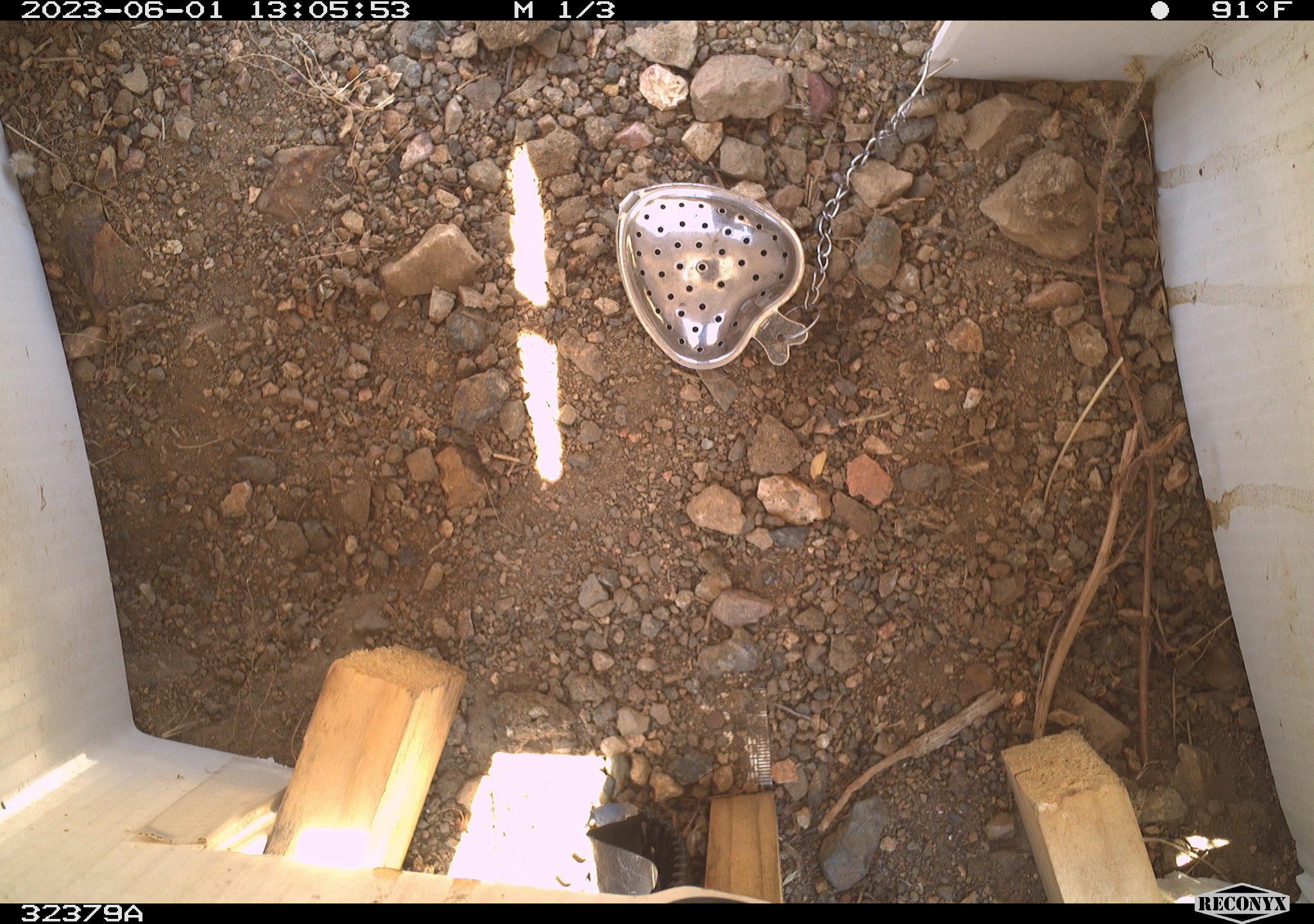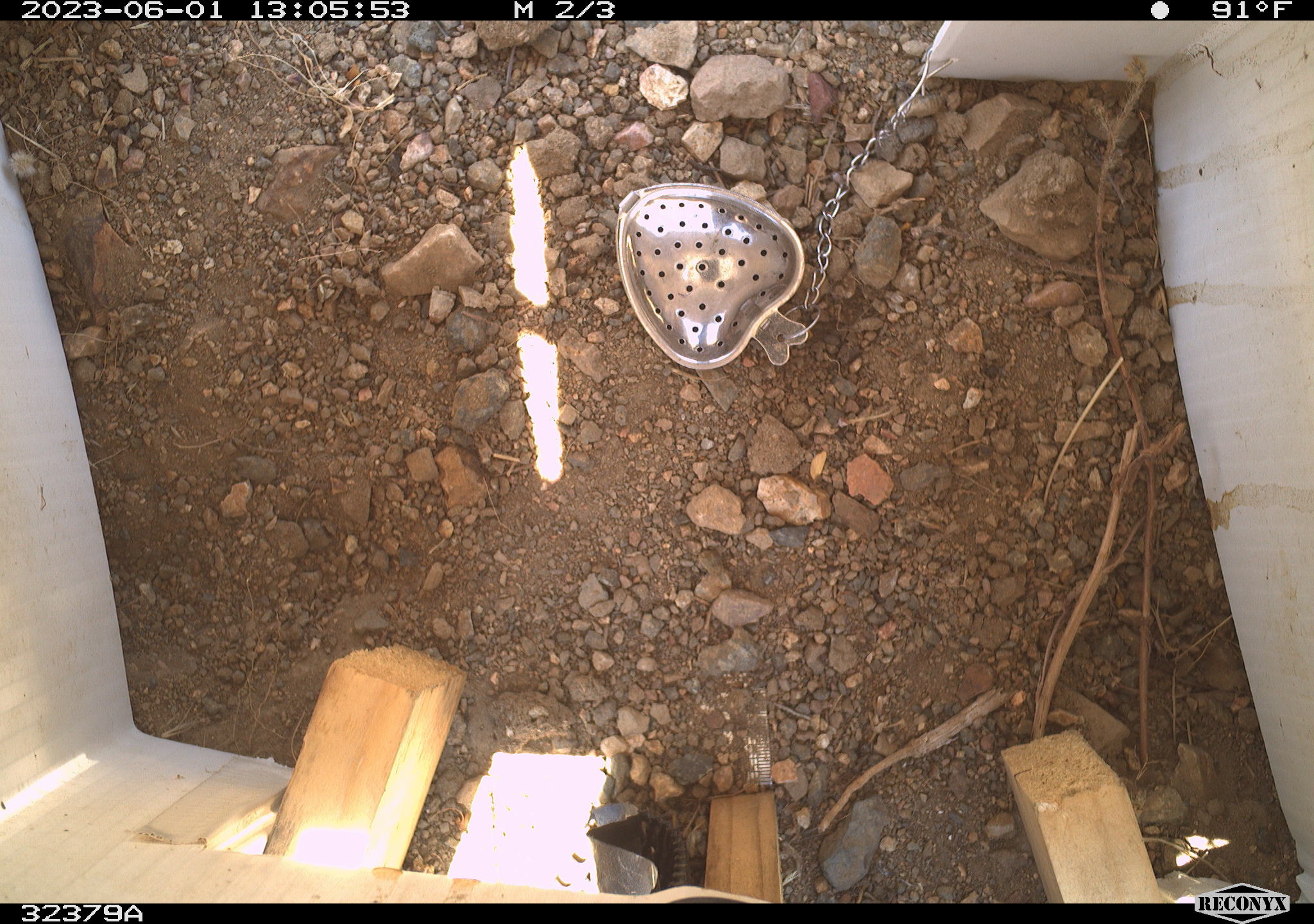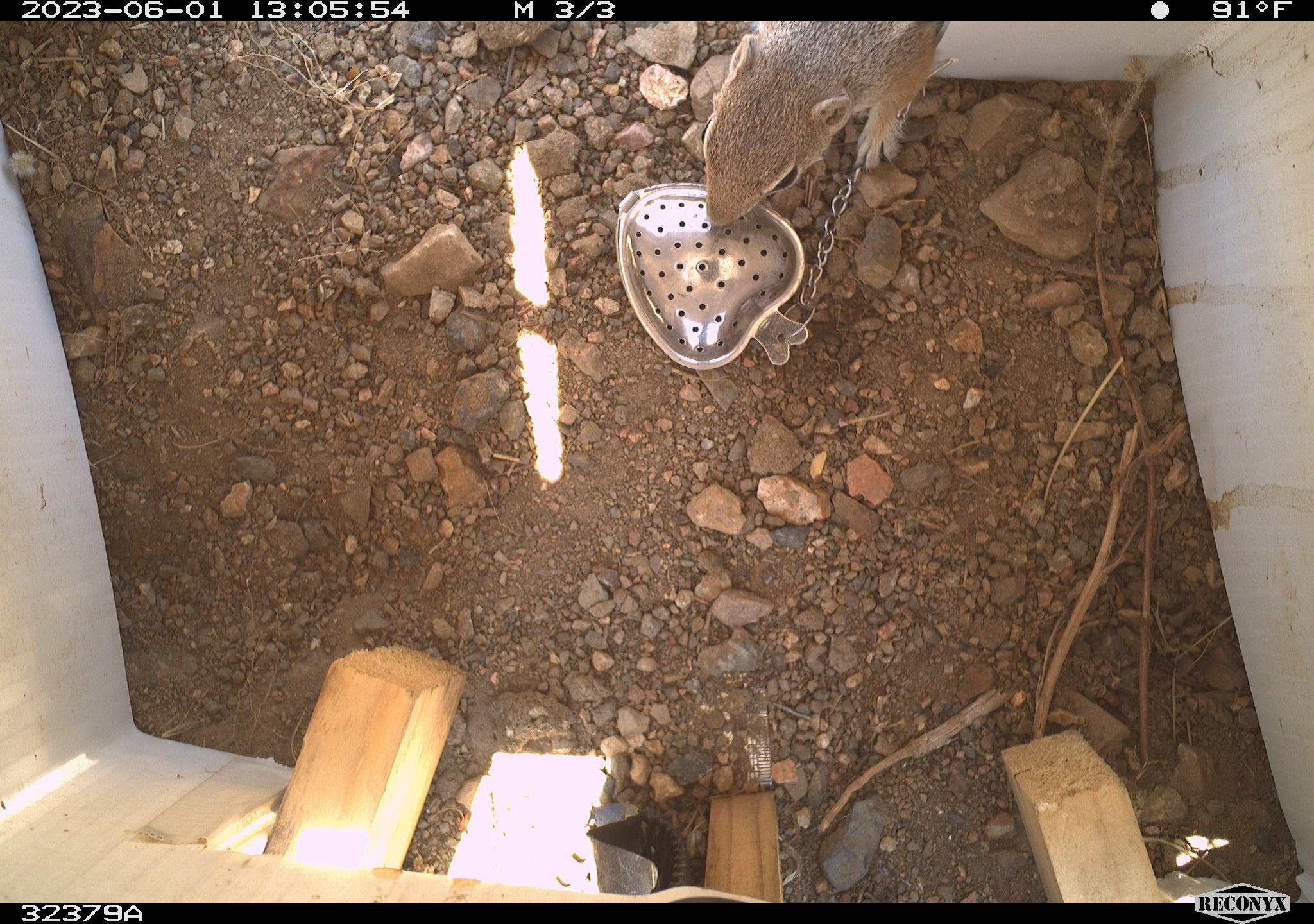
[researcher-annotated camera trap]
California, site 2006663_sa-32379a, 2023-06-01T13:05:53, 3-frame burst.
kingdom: Animalia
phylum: Chordata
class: Mammalia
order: Rodentia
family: Sciuridae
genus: Ammospermophilus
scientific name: Ammospermophilus leucurus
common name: white-tailed antelope squirrel